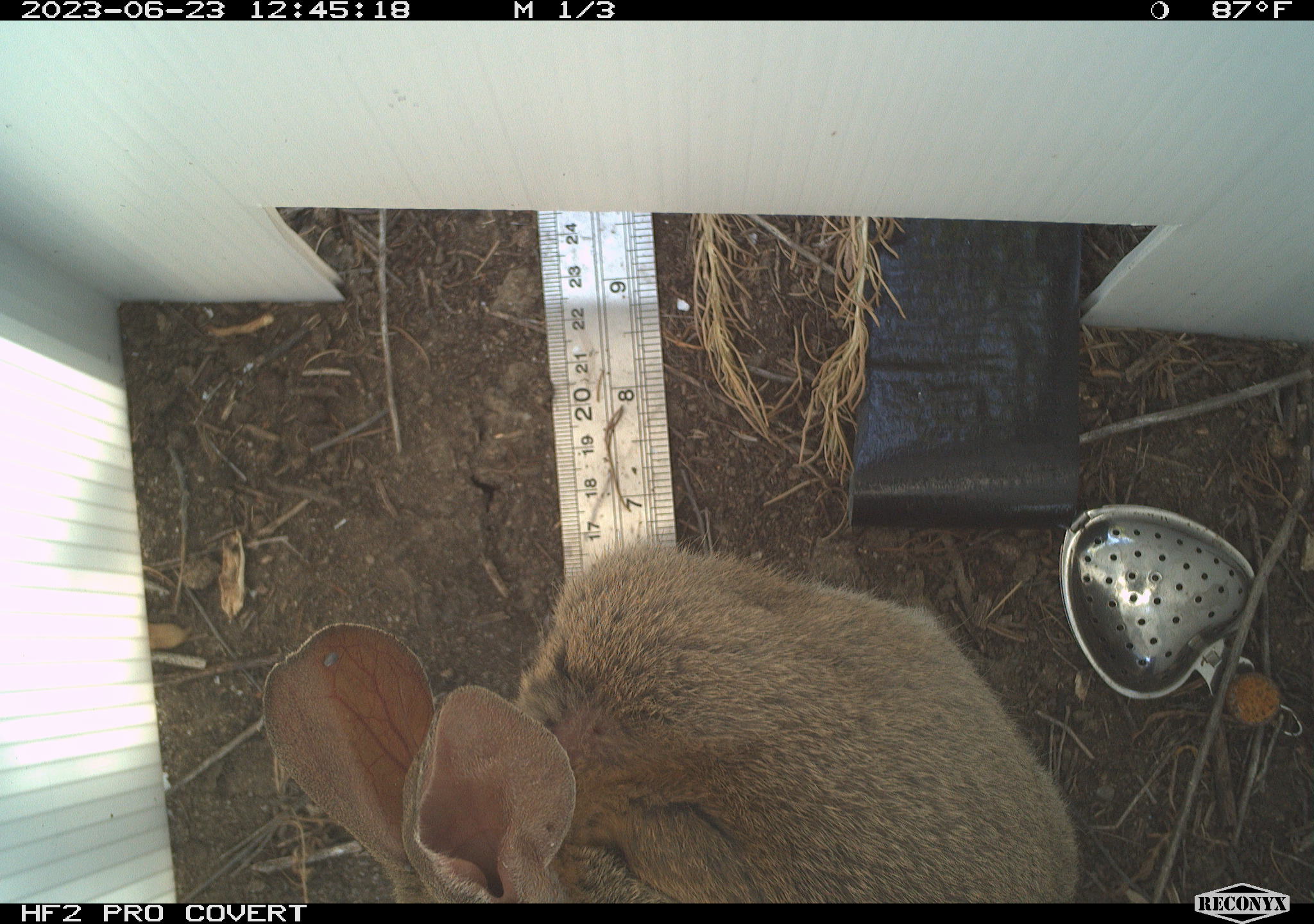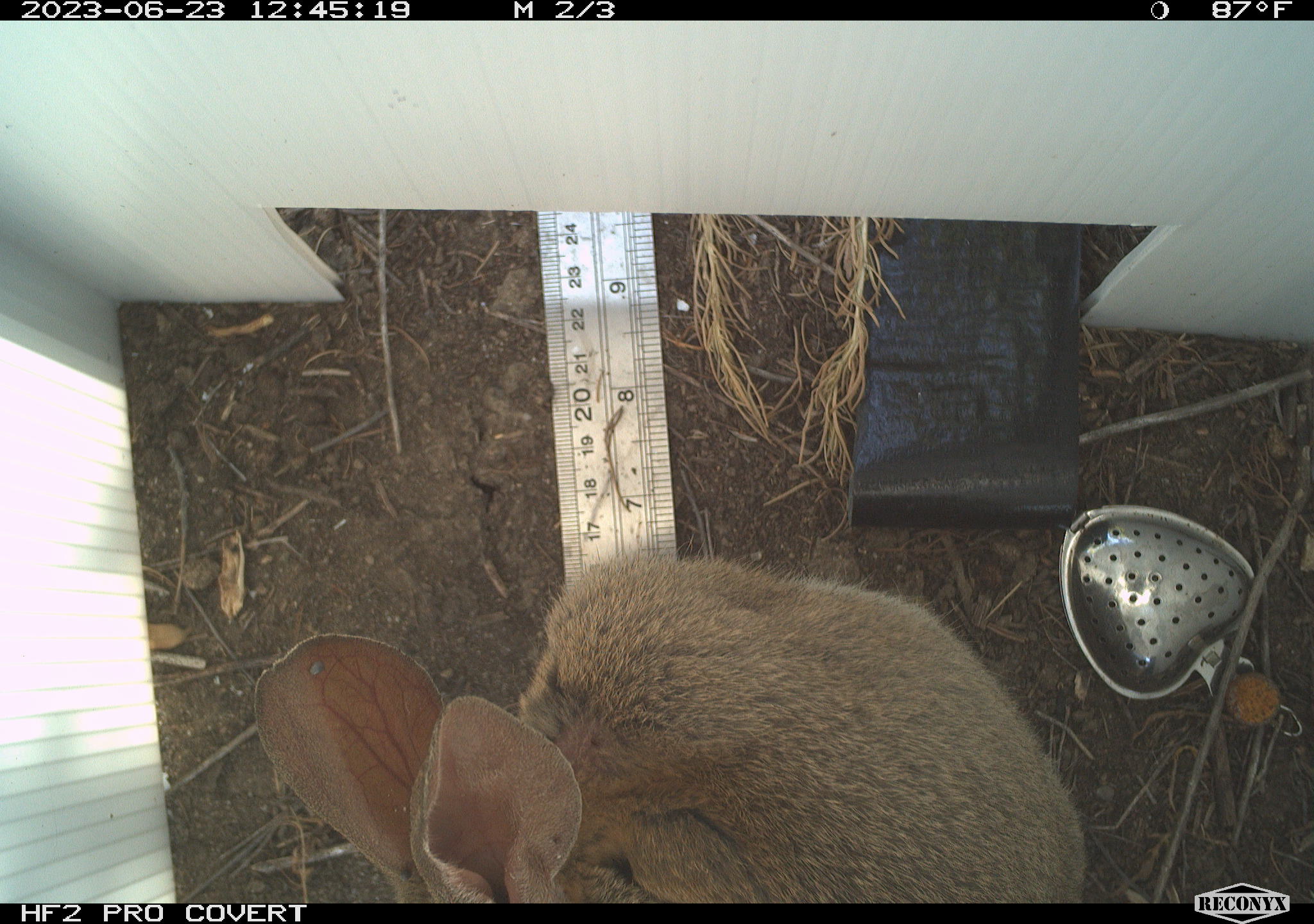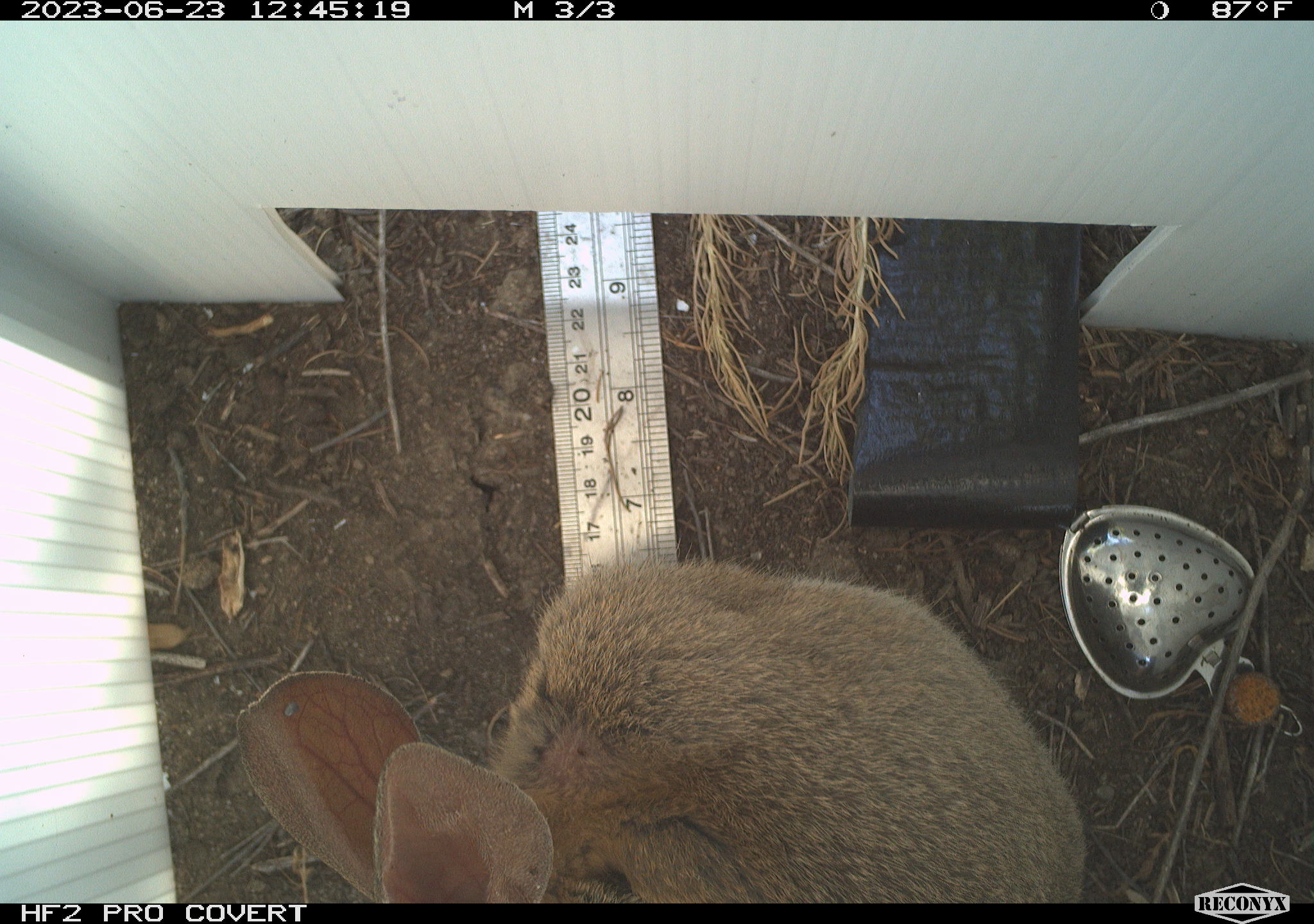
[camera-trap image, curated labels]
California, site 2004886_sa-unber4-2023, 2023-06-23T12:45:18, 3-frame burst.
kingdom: Animalia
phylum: Chordata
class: Mammalia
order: Lagomorpha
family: Leporidae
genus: Sylvilagus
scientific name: Sylvilagus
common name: cottontail rabbits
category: sylvilagus species